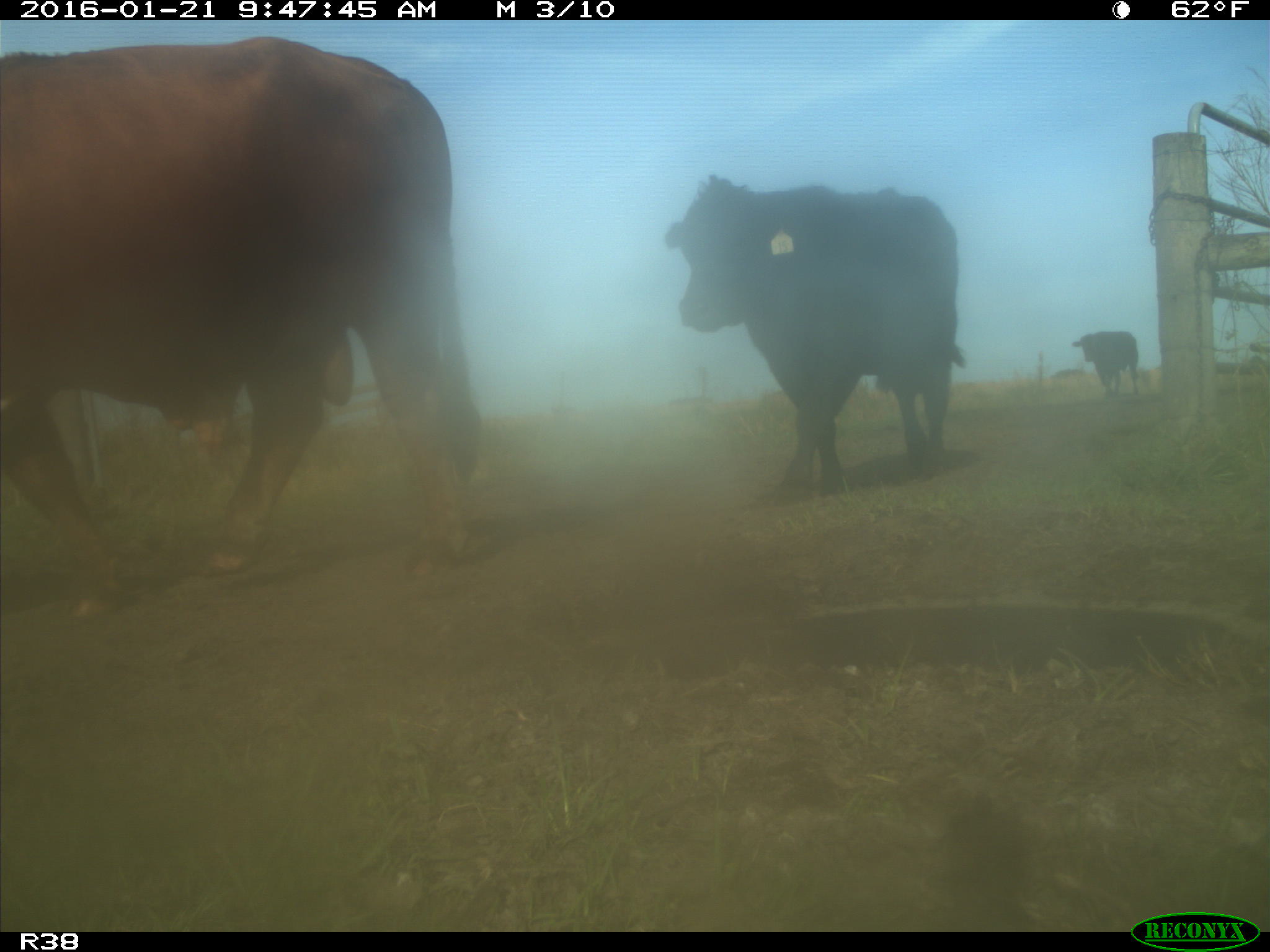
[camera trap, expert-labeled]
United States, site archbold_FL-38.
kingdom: Animalia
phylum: Chordata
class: Mammalia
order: Artiodactyla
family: Bovidae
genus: Bos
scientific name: Bos taurus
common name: domestic cow